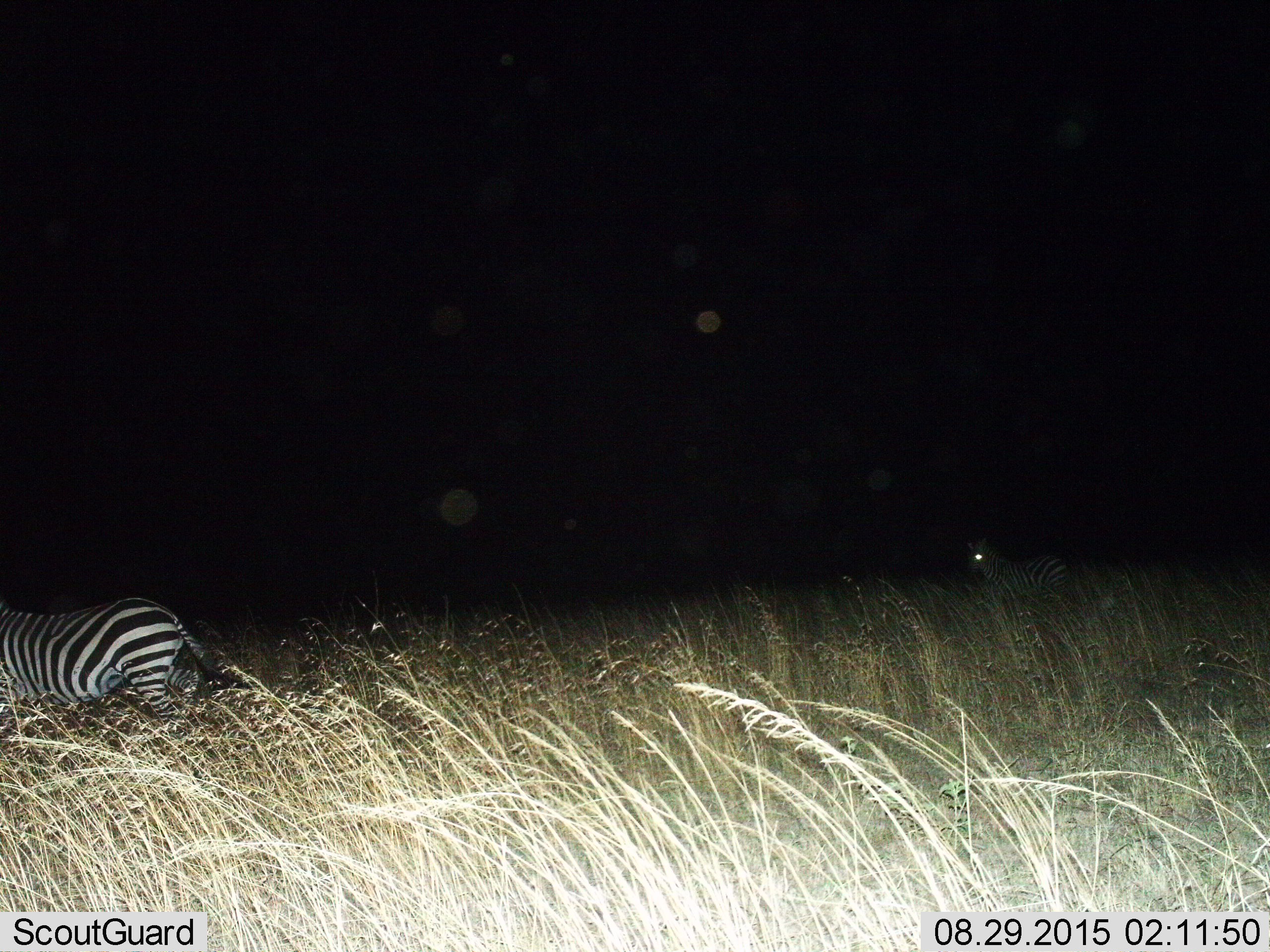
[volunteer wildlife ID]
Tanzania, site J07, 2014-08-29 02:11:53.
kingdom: Animalia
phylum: Chordata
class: Mammalia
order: Perissodactyla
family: Equidae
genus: Equus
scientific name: Equus quagga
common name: plains zebra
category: zebra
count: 2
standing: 50%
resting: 0%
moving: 70%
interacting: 0%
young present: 0%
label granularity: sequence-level